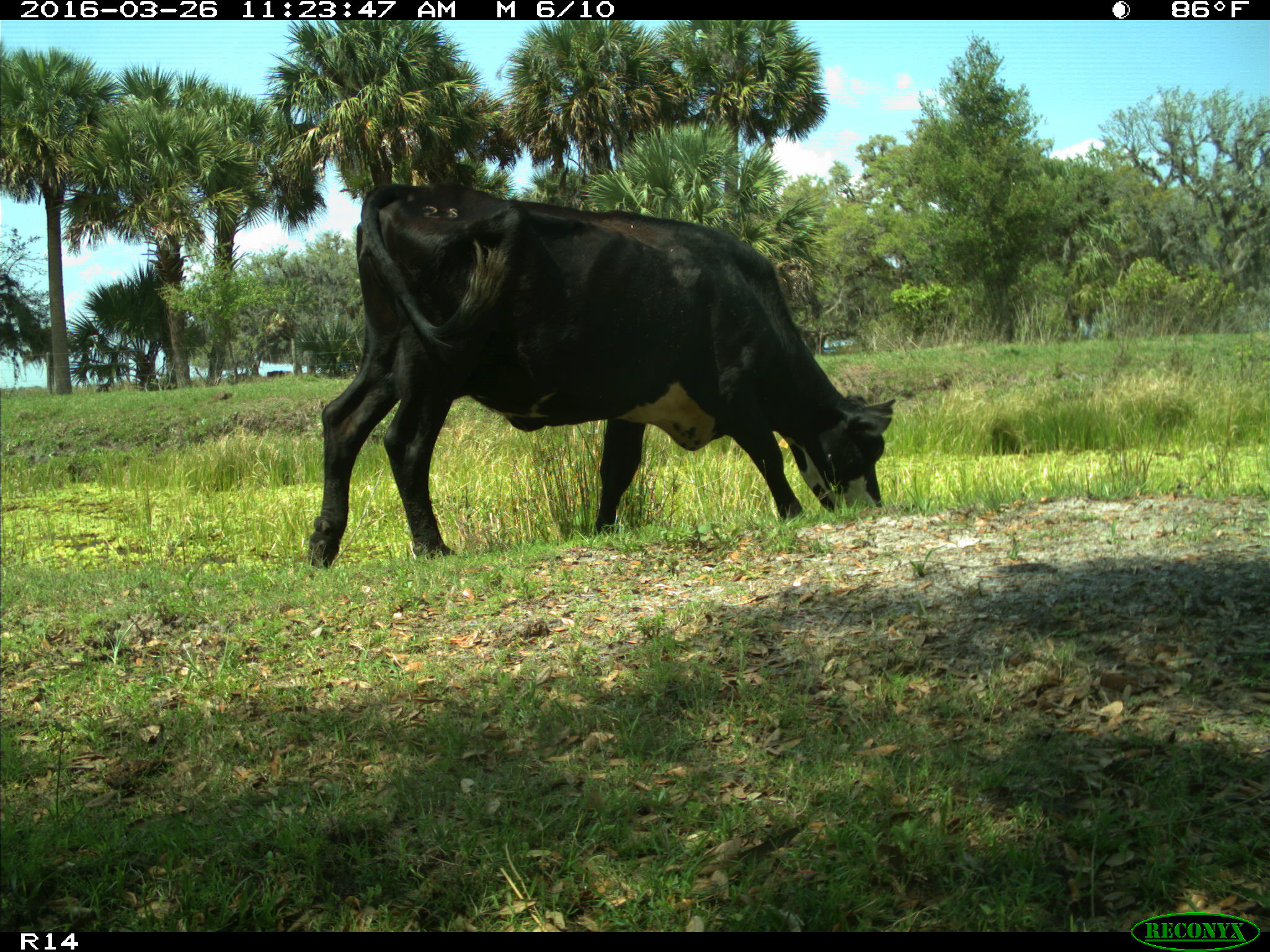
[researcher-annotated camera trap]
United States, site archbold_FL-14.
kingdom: Animalia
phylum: Chordata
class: Mammalia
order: Artiodactyla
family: Bovidae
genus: Bos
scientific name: Bos taurus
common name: domestic cow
Bos taurus (domestic cow).